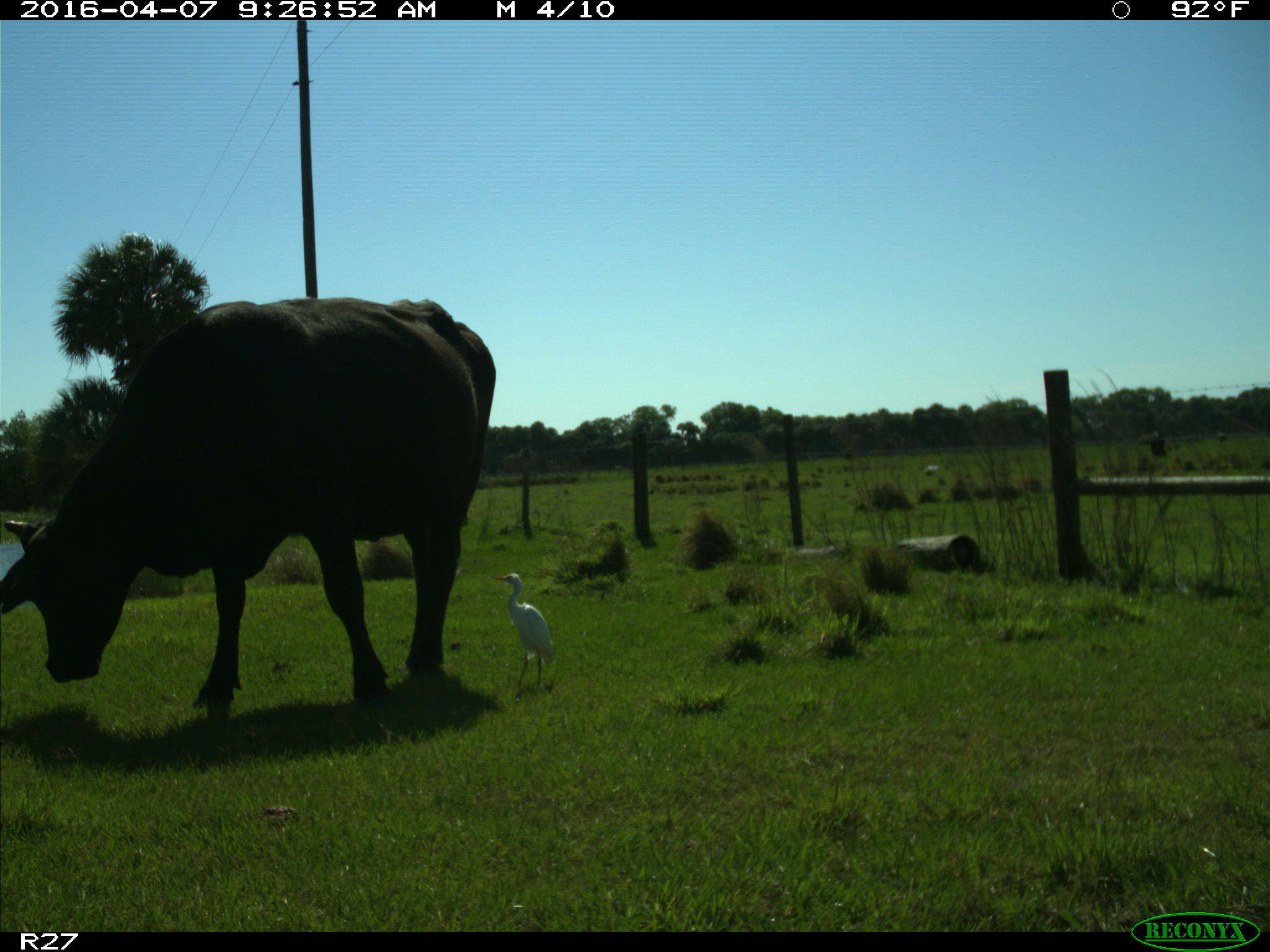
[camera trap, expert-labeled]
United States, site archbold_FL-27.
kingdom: Animalia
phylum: Chordata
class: Mammalia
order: Artiodactyla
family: Bovidae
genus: Bos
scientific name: Bos taurus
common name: domestic cow